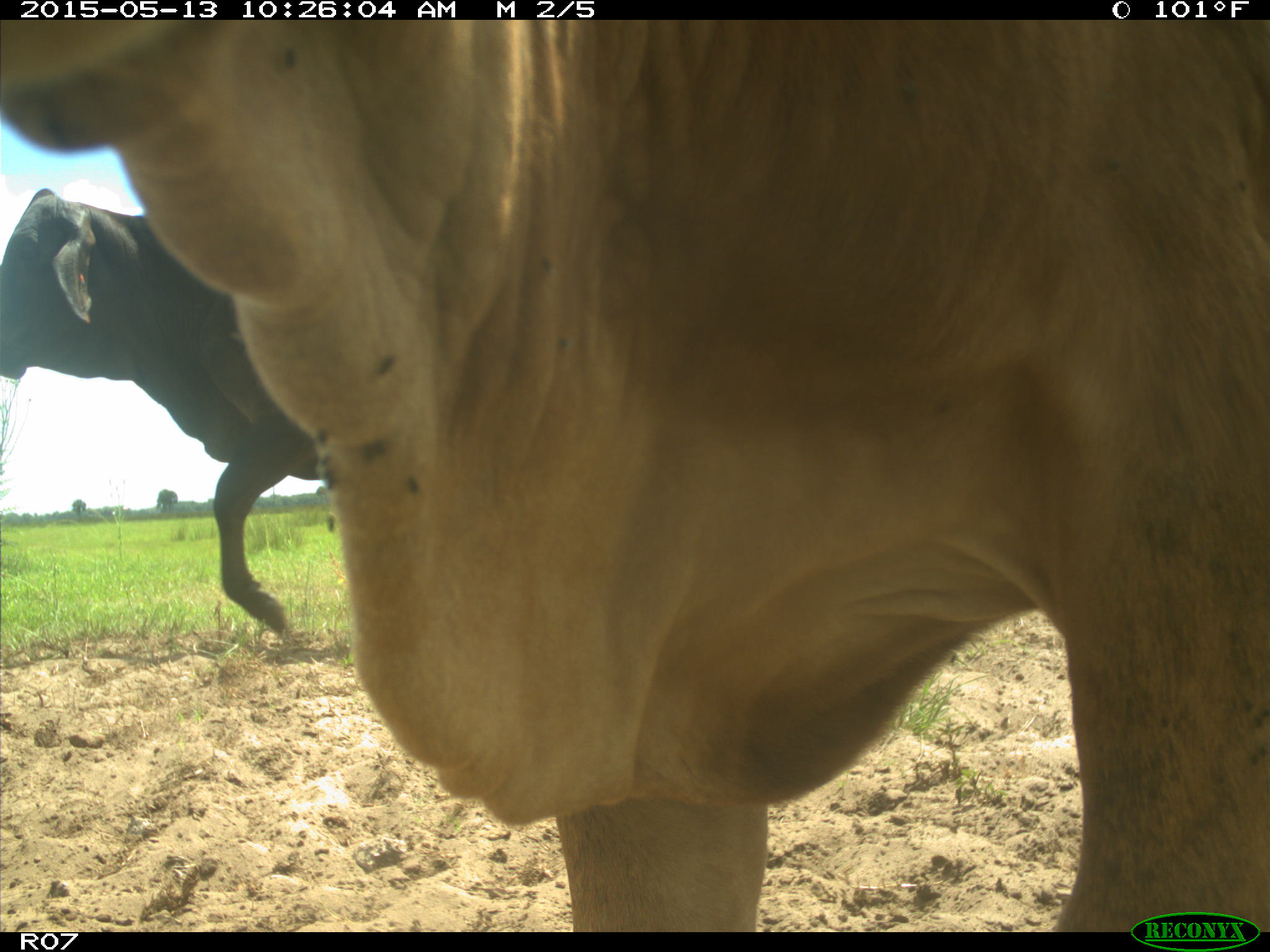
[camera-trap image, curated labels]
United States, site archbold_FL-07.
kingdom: Animalia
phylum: Chordata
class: Mammalia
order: Artiodactyla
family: Bovidae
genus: Bos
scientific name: Bos taurus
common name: domestic cow